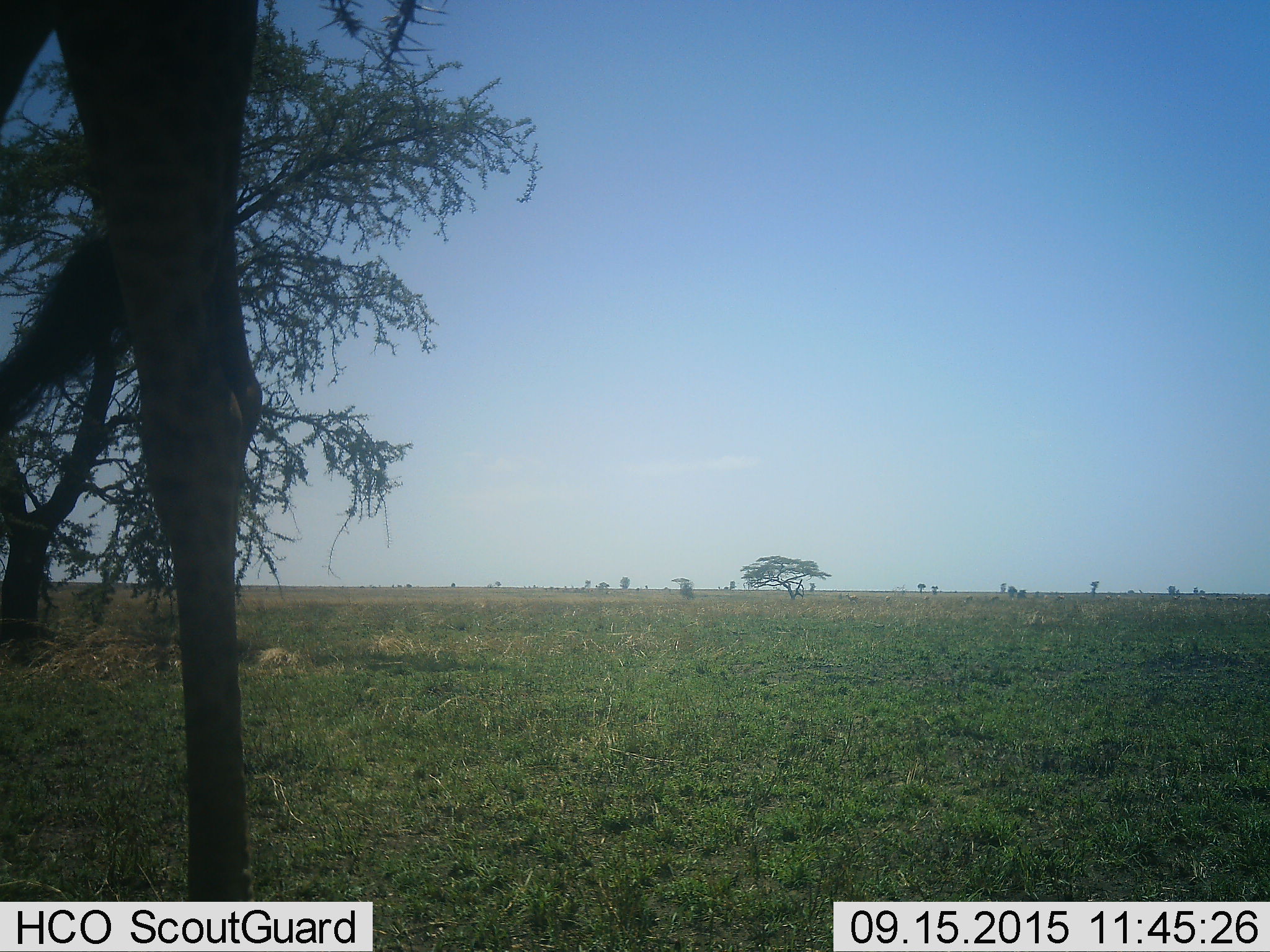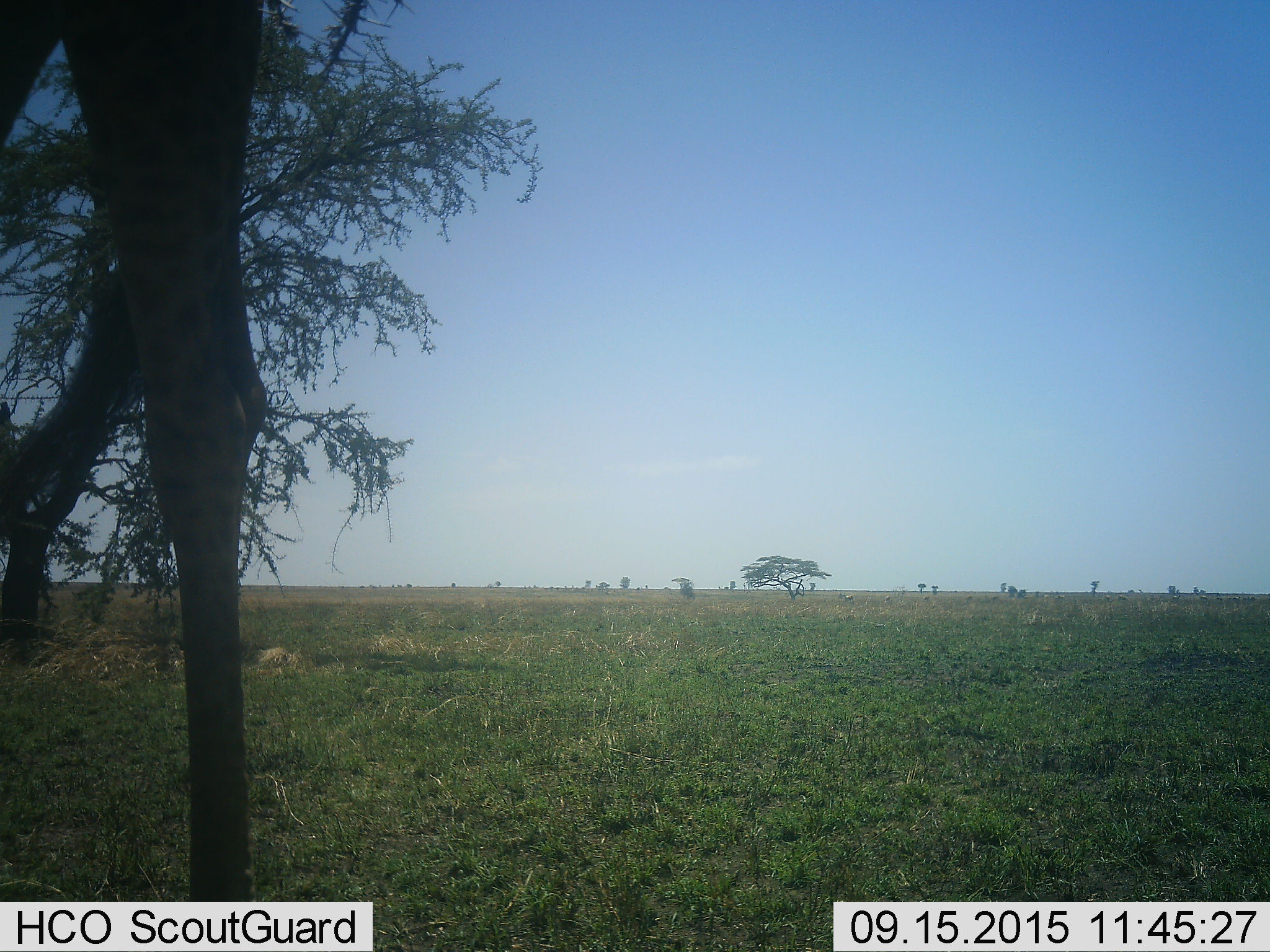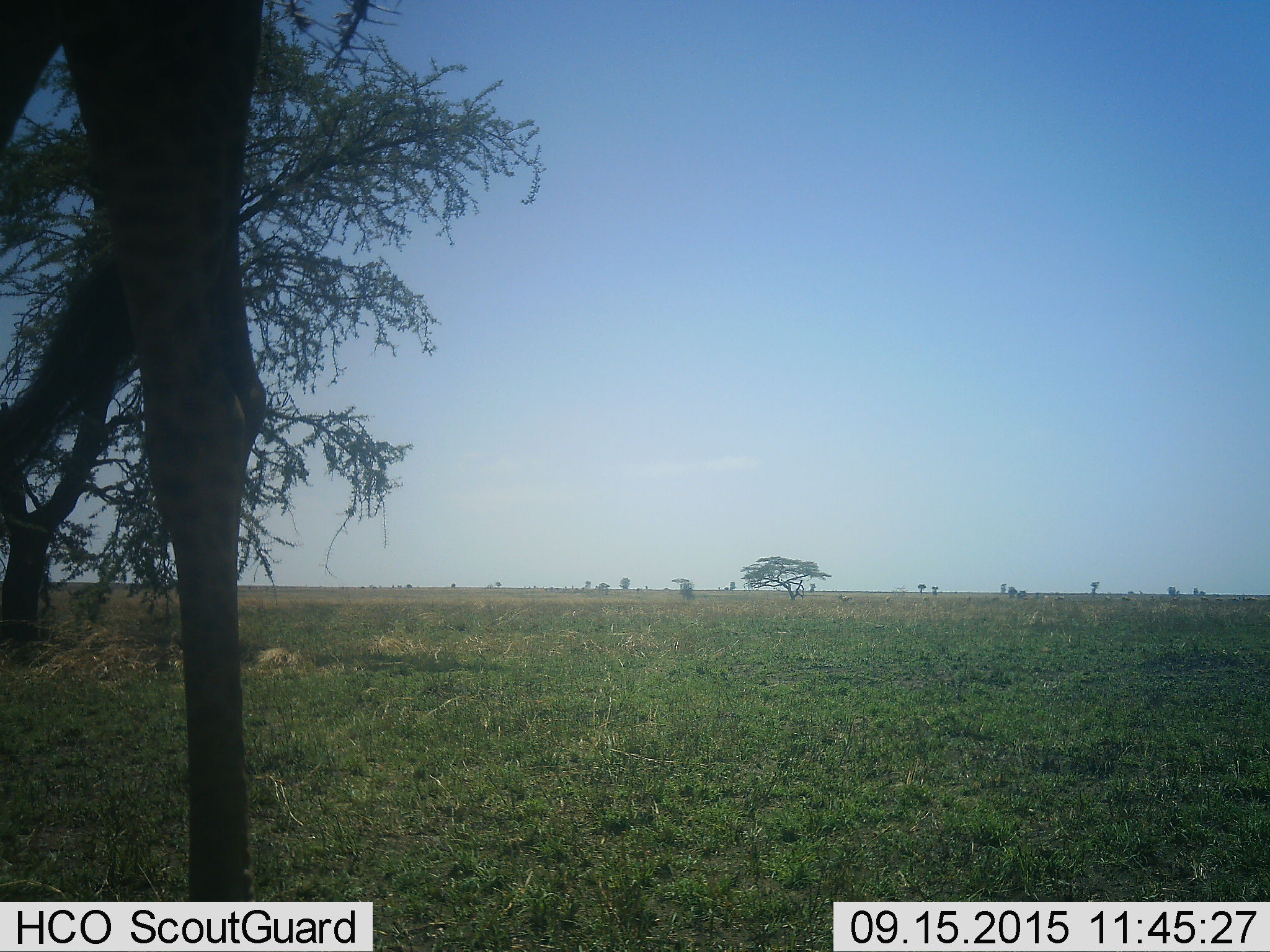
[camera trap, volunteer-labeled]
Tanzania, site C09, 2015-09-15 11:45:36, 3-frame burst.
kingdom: Animalia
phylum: Chordata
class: Mammalia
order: Artiodactyla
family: Giraffidae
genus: Giraffa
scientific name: Giraffa camelopardalis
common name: giraffe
Giraffe (Giraffa camelopardalis), count 1. Behavior (volunteer vote fractions): standing 82%, resting 0%, moving 27%, interacting 0%. Young present (vote fraction): 0%. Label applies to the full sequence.